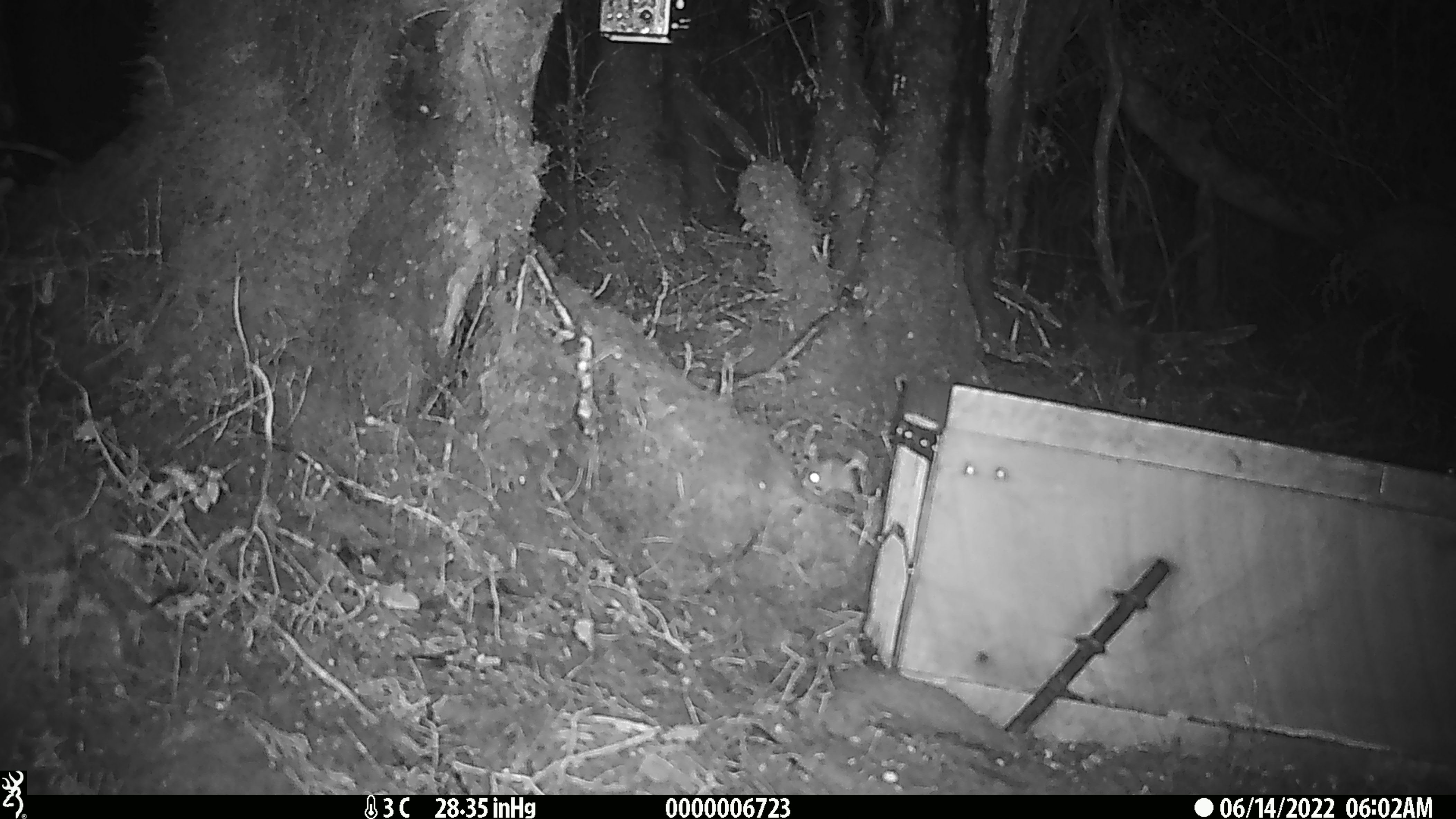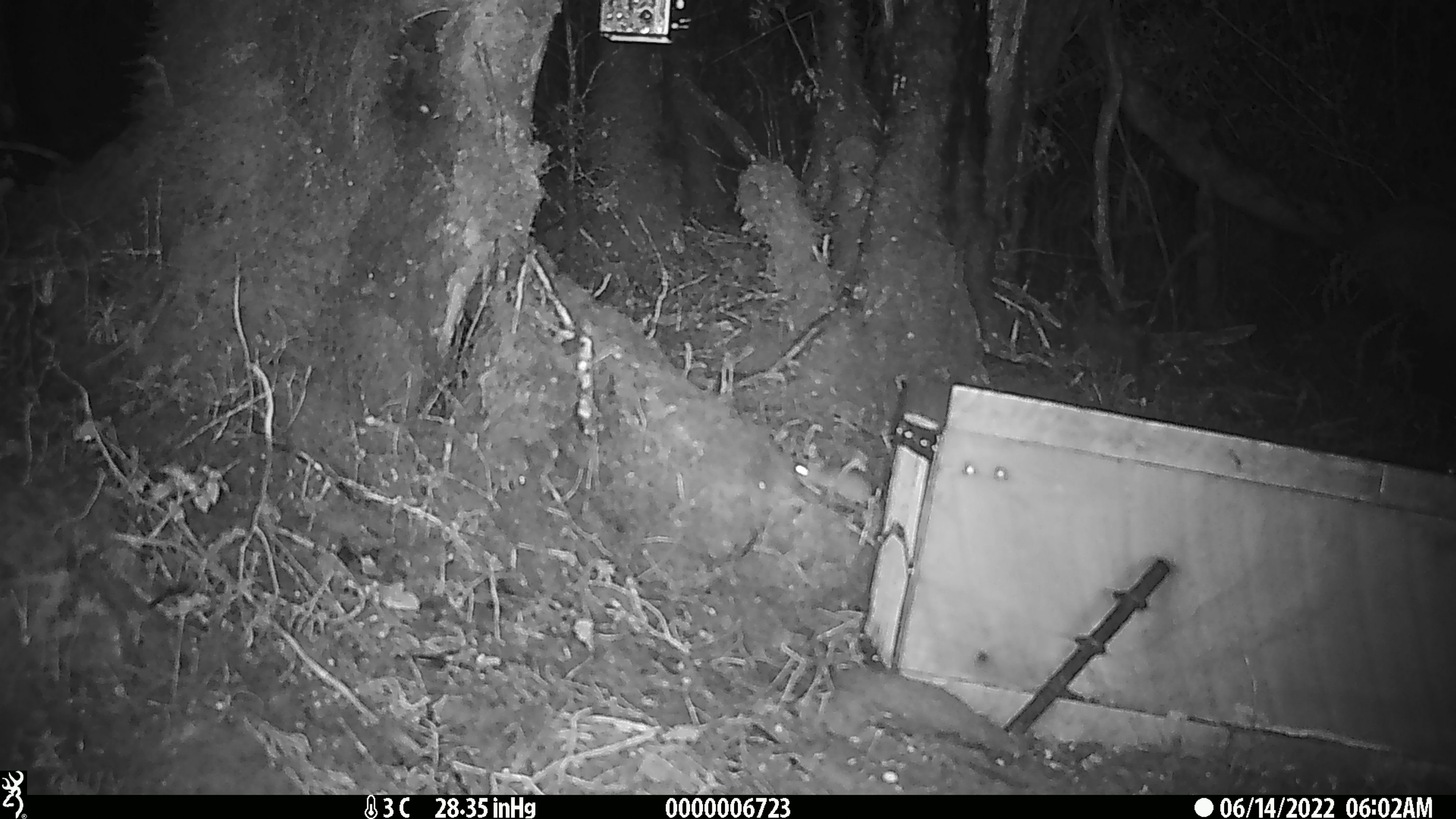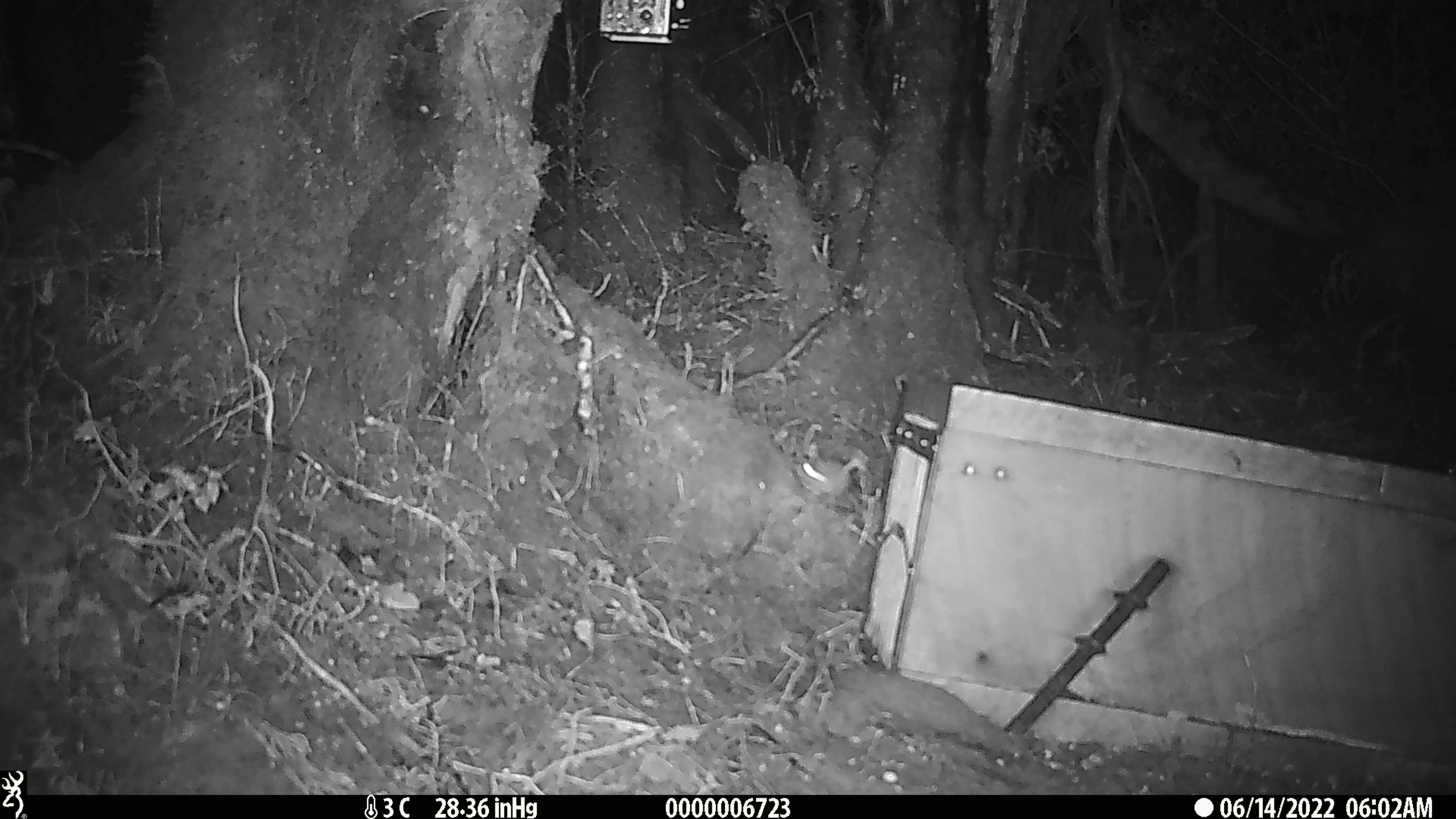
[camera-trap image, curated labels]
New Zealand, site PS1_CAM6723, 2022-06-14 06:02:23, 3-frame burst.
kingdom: Animalia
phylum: Chordata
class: Mammalia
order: Rodentia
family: Muridae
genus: Mus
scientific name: Mus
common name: mouse